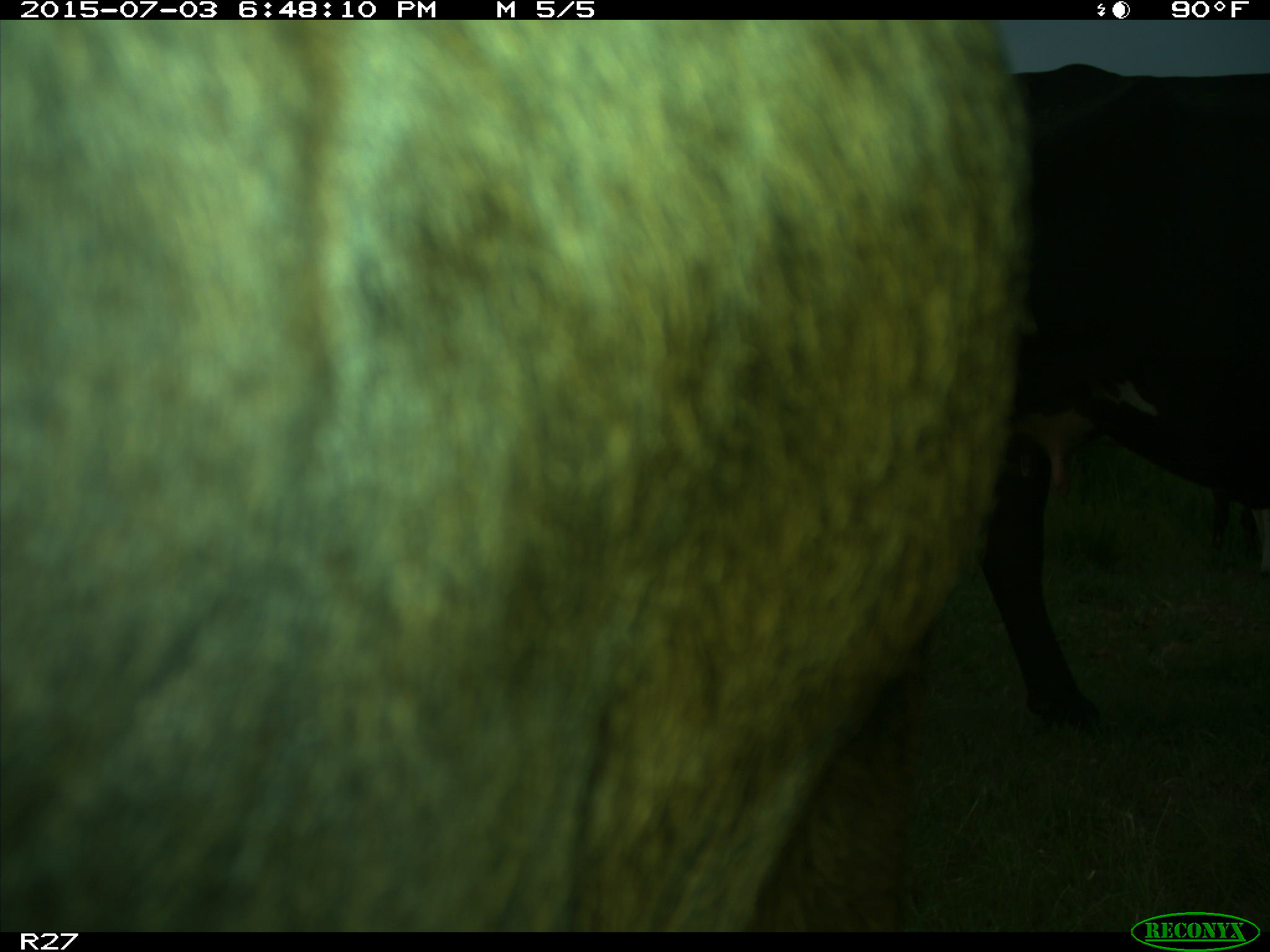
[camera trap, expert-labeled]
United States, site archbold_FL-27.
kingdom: Animalia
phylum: Chordata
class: Mammalia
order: Artiodactyla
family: Bovidae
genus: Bos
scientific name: Bos taurus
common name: domestic cow